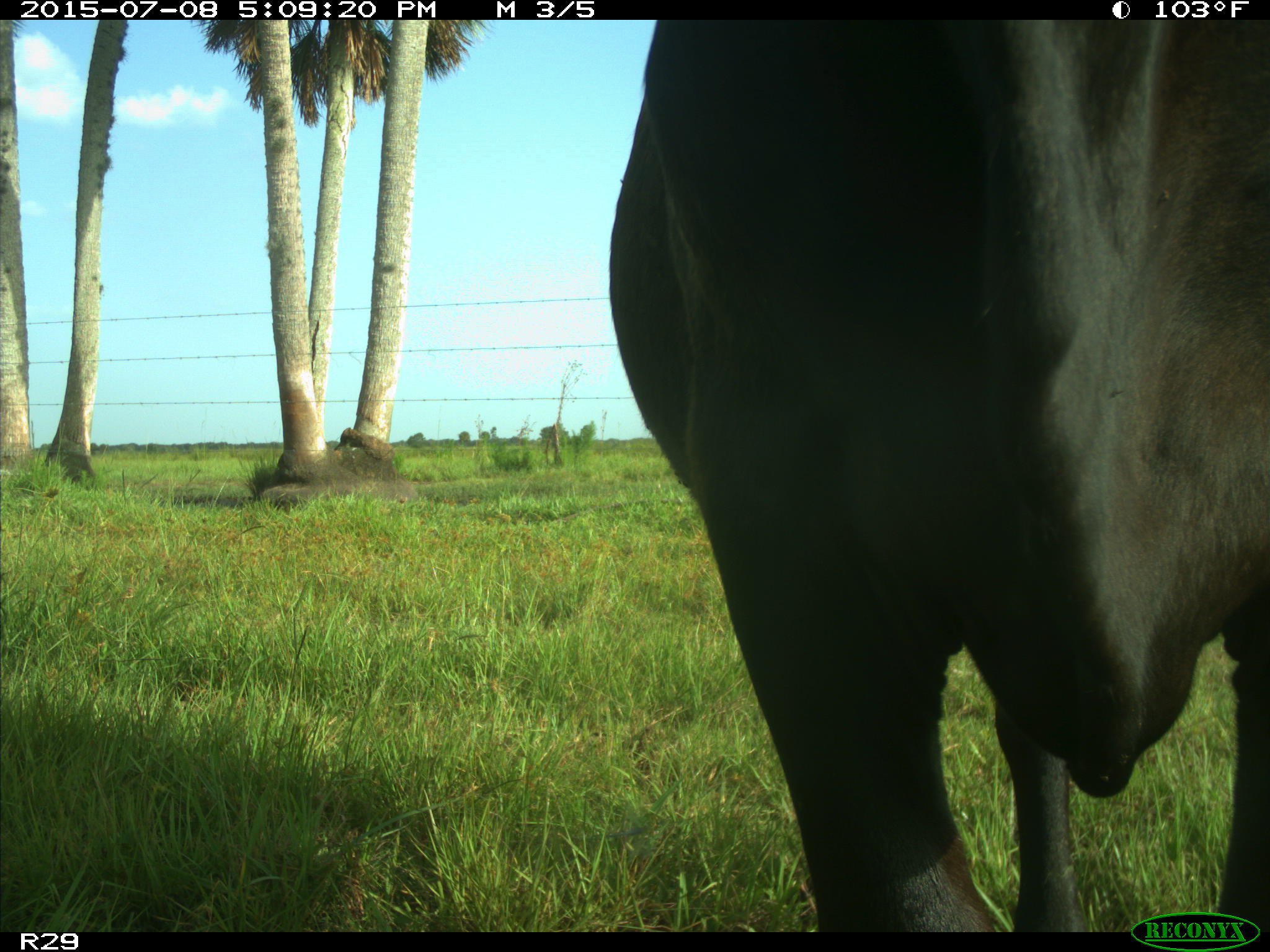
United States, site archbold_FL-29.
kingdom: Animalia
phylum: Chordata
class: Mammalia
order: Artiodactyla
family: Bovidae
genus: Bos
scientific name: Bos taurus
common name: domestic cow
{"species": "Bos taurus (domestic cow)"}